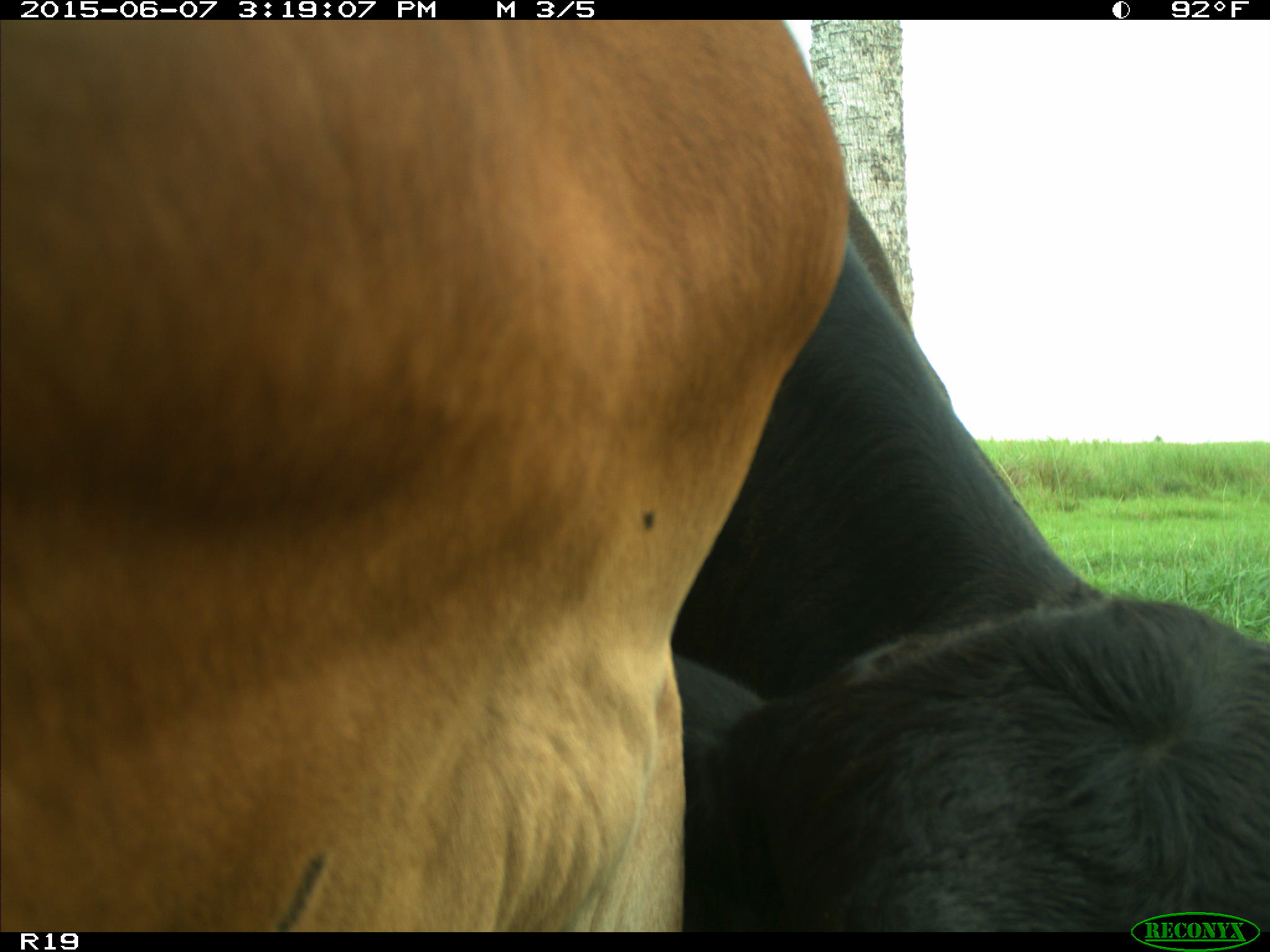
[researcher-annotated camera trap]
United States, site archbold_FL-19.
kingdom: Animalia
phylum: Chordata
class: Mammalia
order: Artiodactyla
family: Bovidae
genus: Bos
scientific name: Bos taurus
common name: domestic cow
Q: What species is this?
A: Bos taurus (domestic cow).